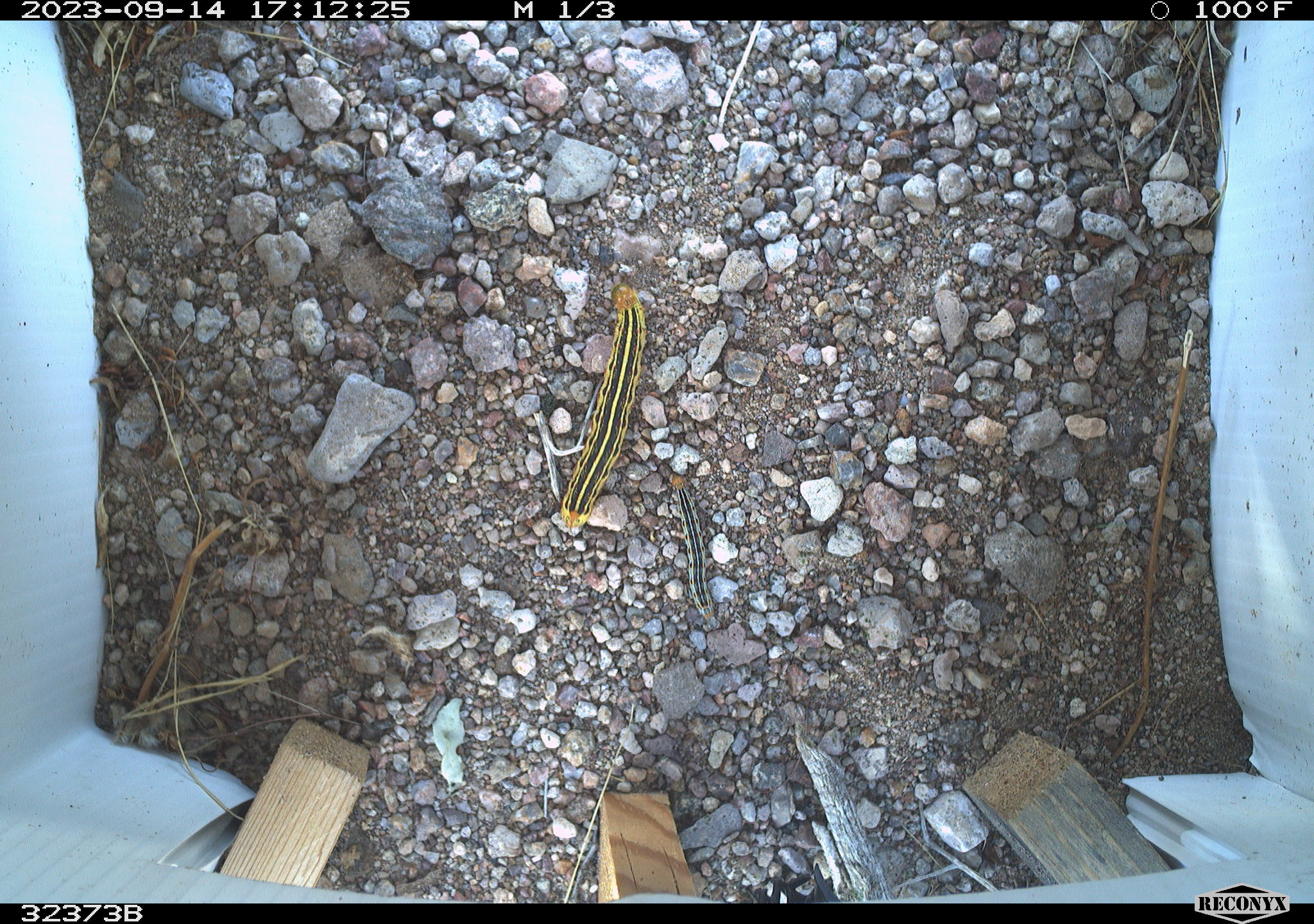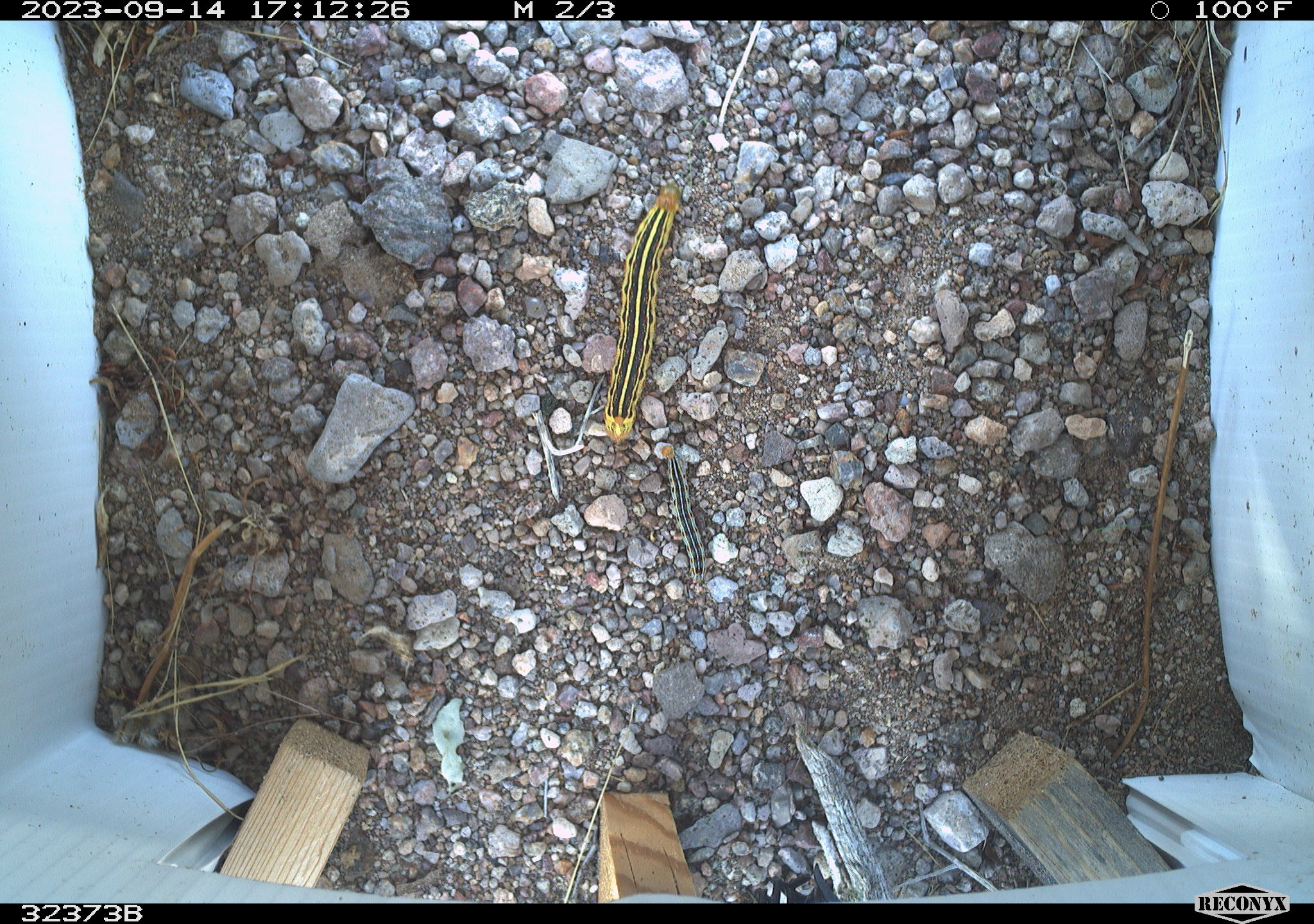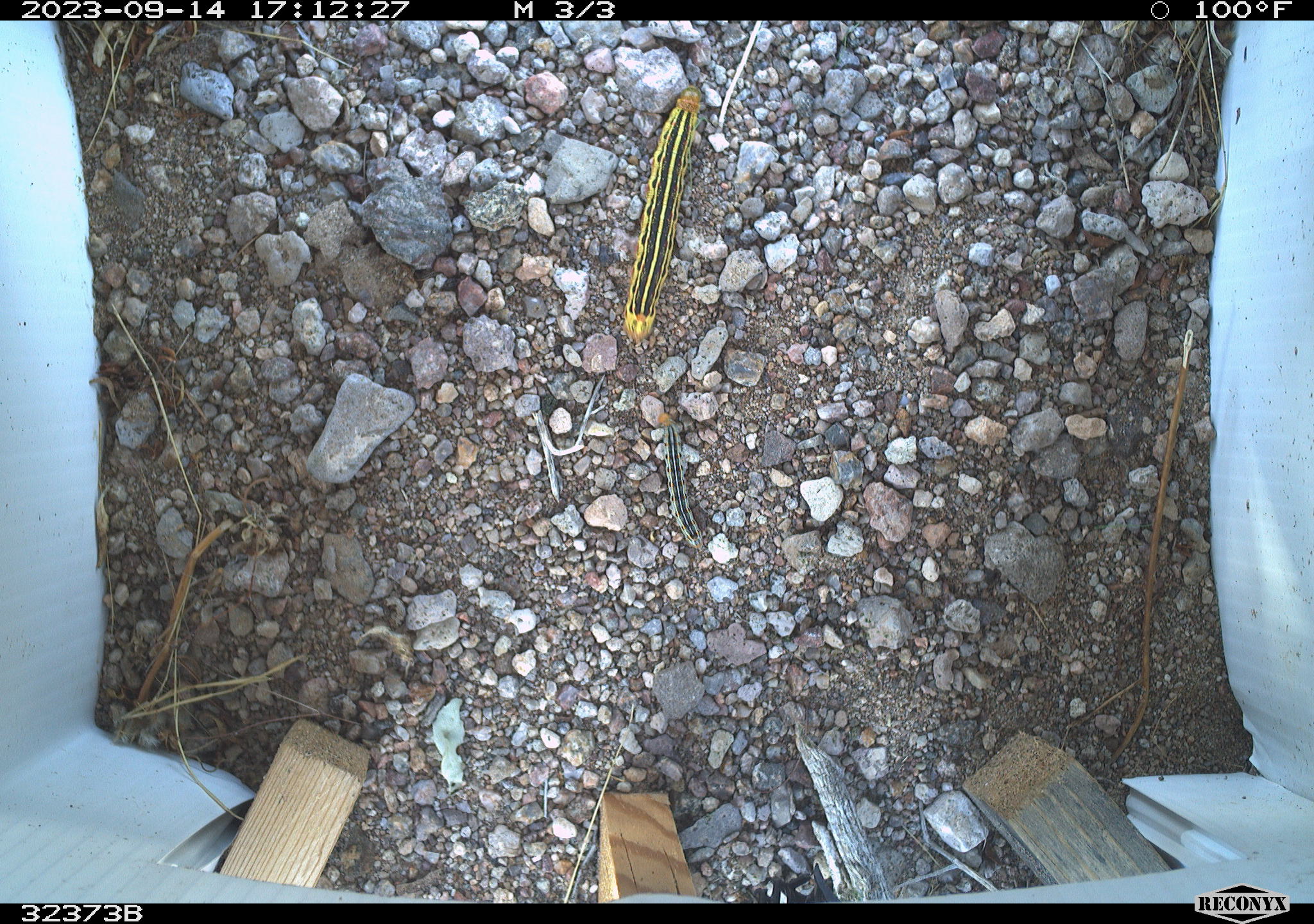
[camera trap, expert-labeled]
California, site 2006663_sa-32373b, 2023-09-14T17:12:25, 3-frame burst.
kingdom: Animalia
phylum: Arthropoda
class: Insecta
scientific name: Insecta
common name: insect